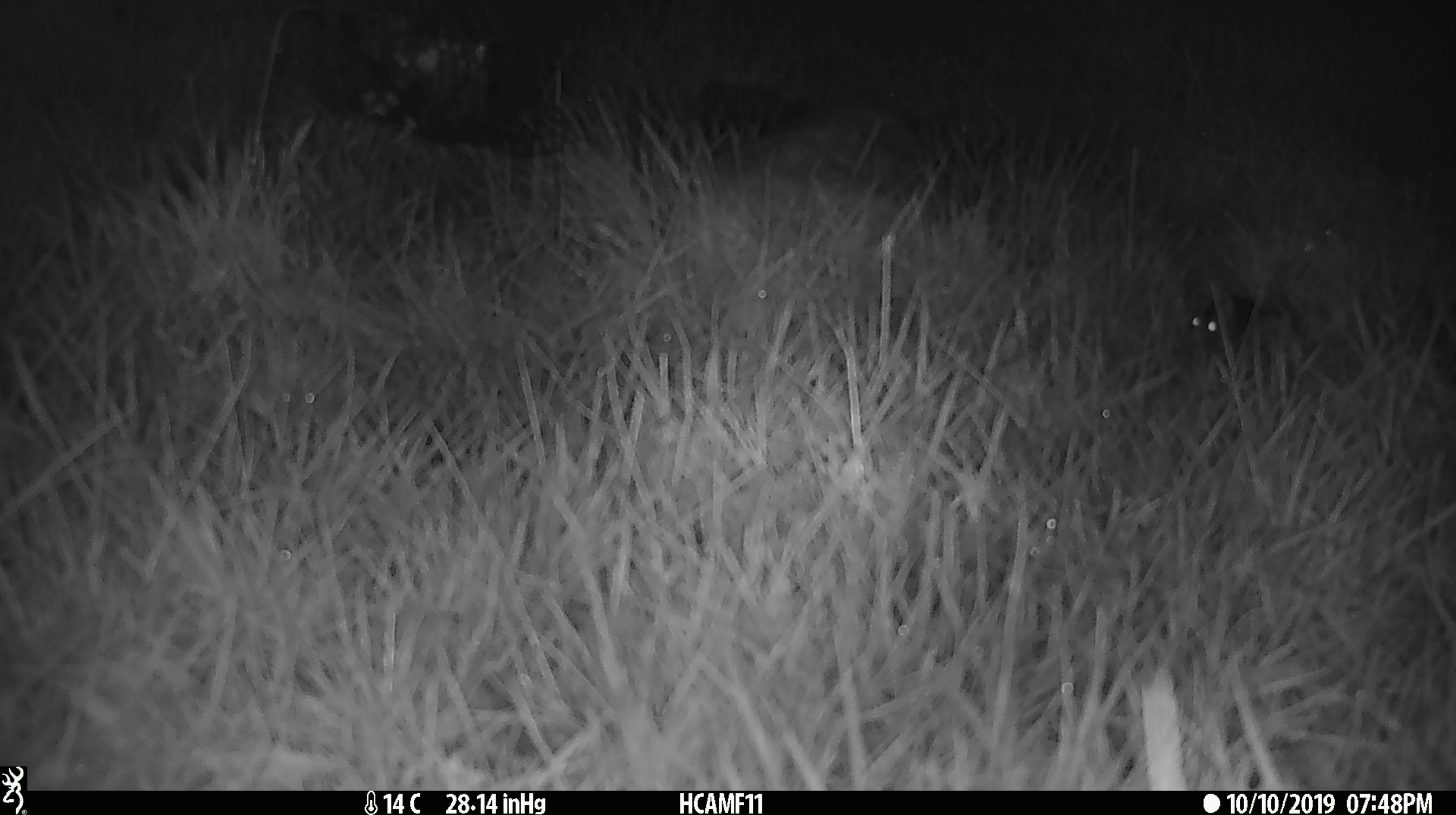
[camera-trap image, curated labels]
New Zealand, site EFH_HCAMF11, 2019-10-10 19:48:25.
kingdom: Animalia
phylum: Chordata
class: Mammalia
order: Rodentia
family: Muridae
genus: Mus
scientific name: Mus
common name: mouse